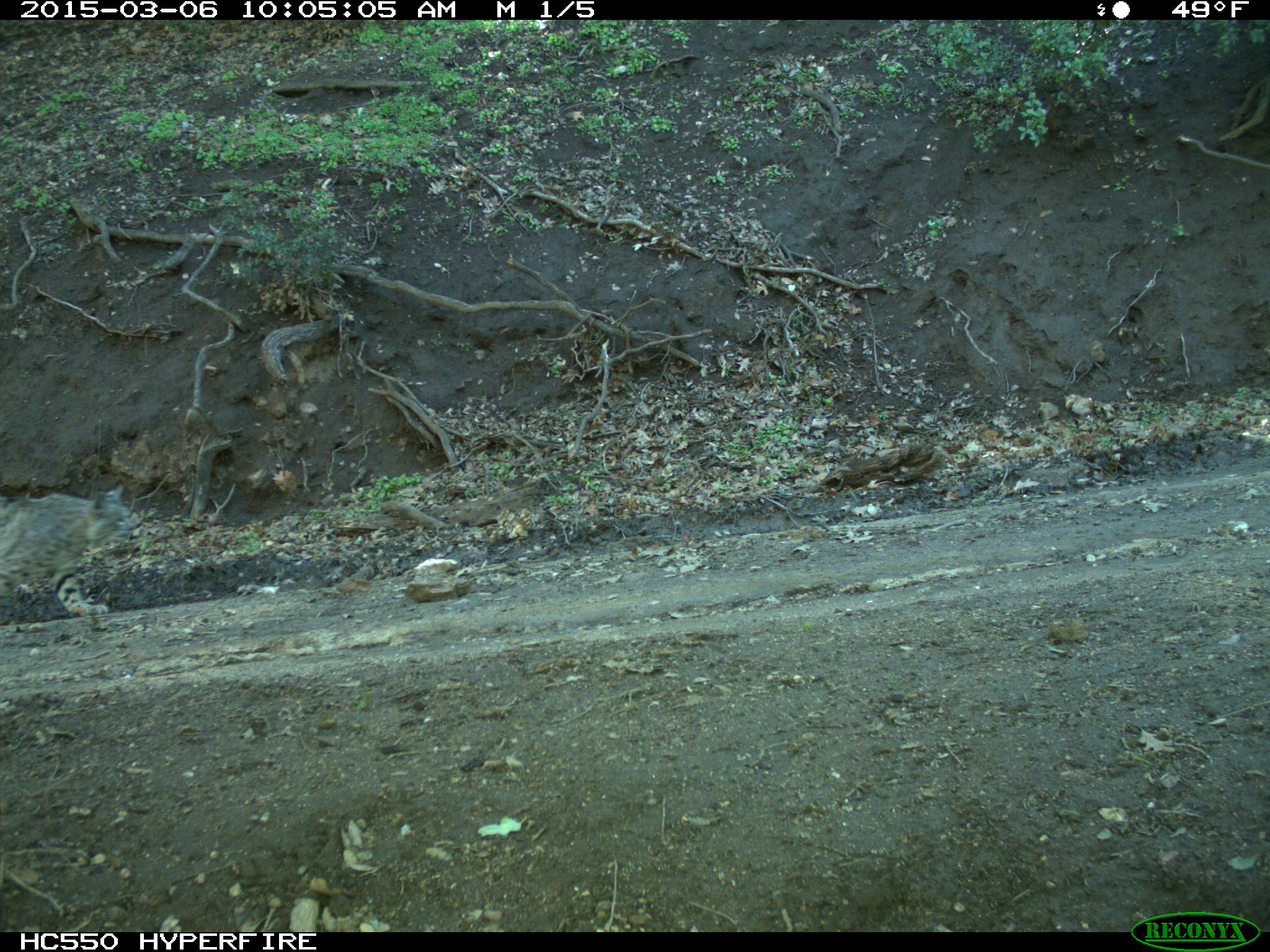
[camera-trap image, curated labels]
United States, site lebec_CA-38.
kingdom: Animalia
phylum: Chordata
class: Mammalia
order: Carnivora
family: Felidae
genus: Lynx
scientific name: Lynx rufus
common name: bobcat